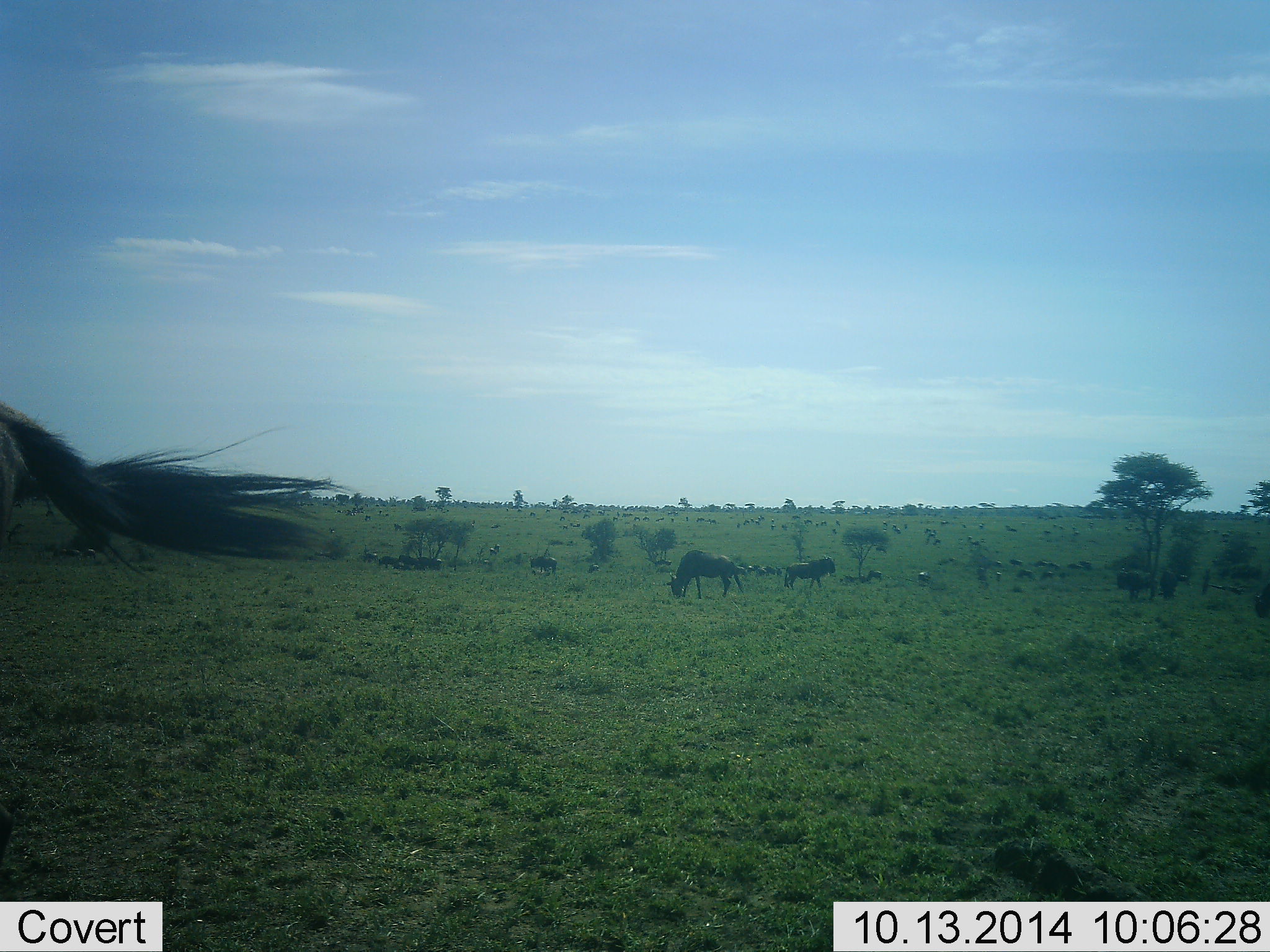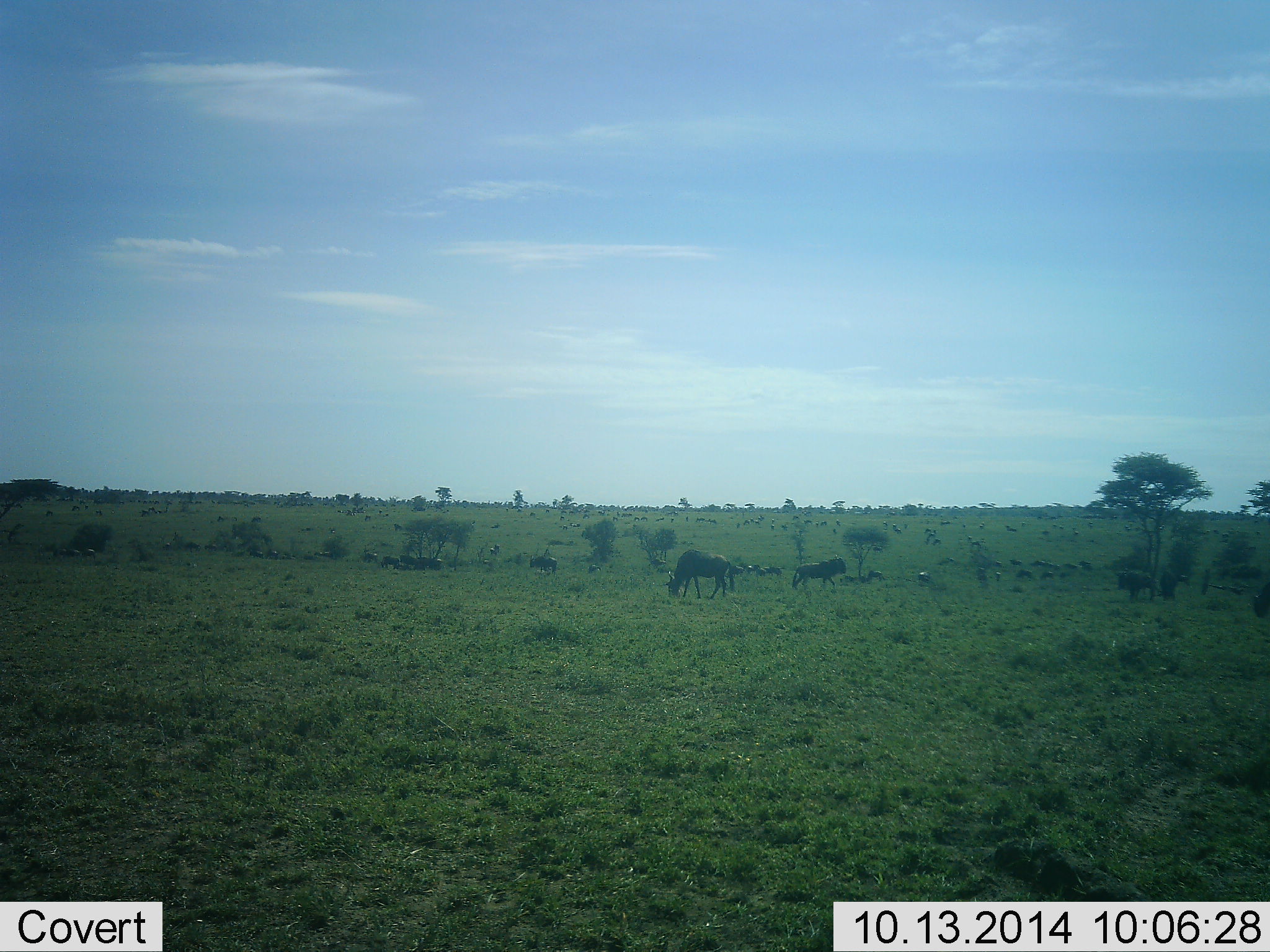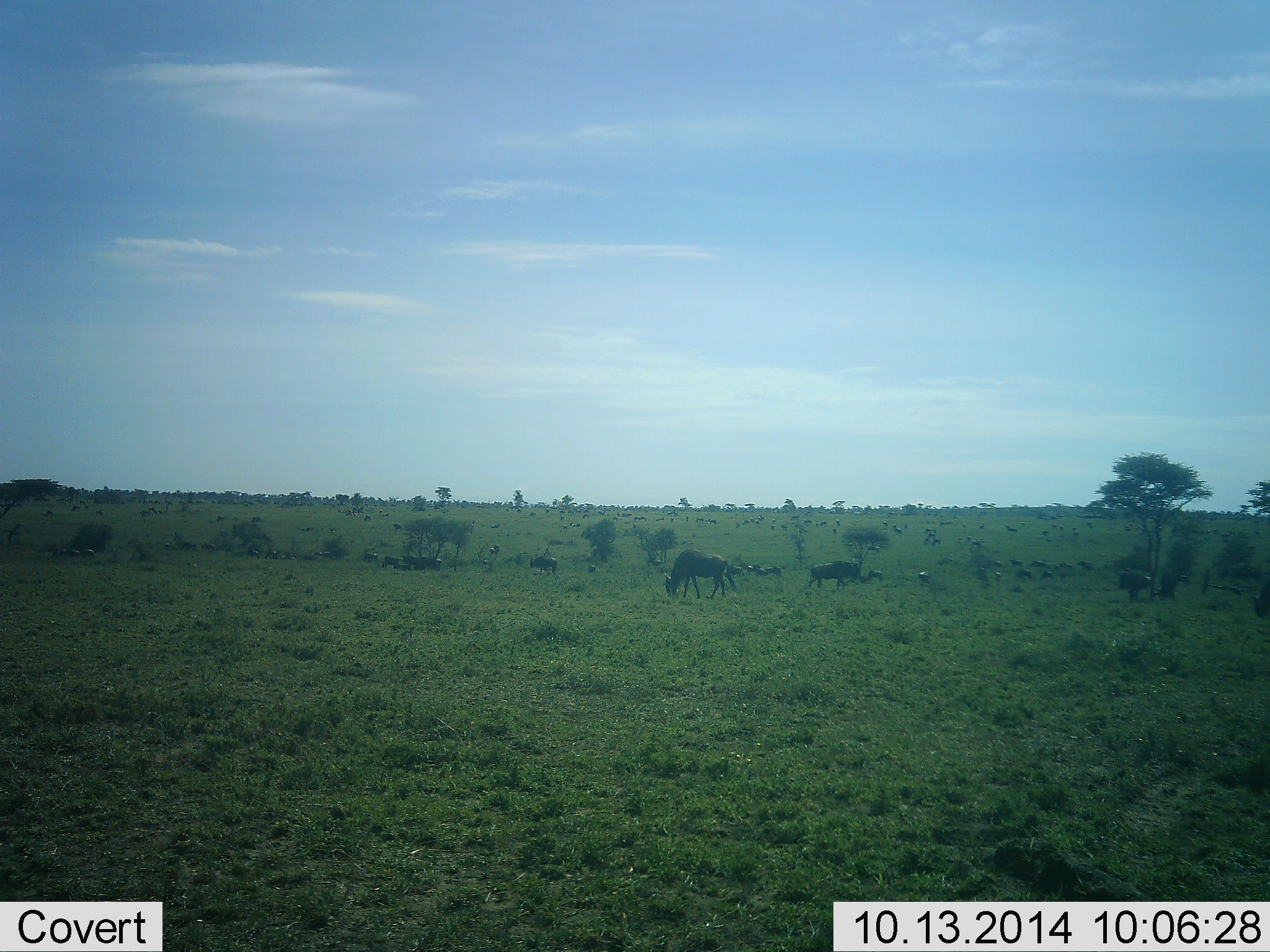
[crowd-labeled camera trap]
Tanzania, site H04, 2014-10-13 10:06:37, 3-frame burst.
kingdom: Animalia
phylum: Chordata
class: Mammalia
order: Artiodactyla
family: Bovidae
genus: Connochaetes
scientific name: Connochaetes taurinus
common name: blue wildebeest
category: wildebeest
Wildebeest (blue wildebeest) (Connochaetes taurinus), count 11-50. Behavior (volunteer vote fractions): standing 20%, resting 0%, moving 30%, interacting 0%. Young present (vote fraction): 0%. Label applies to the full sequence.